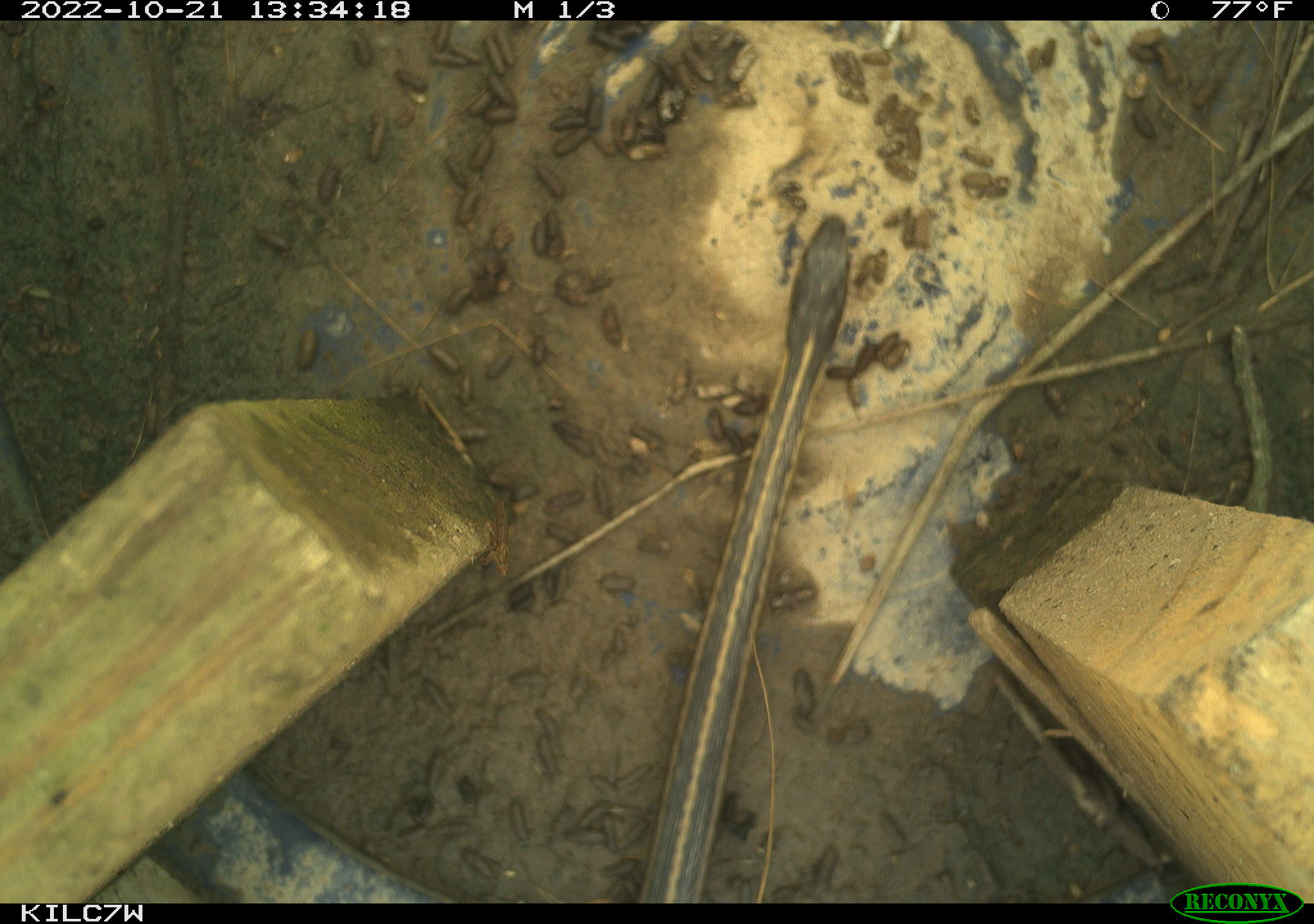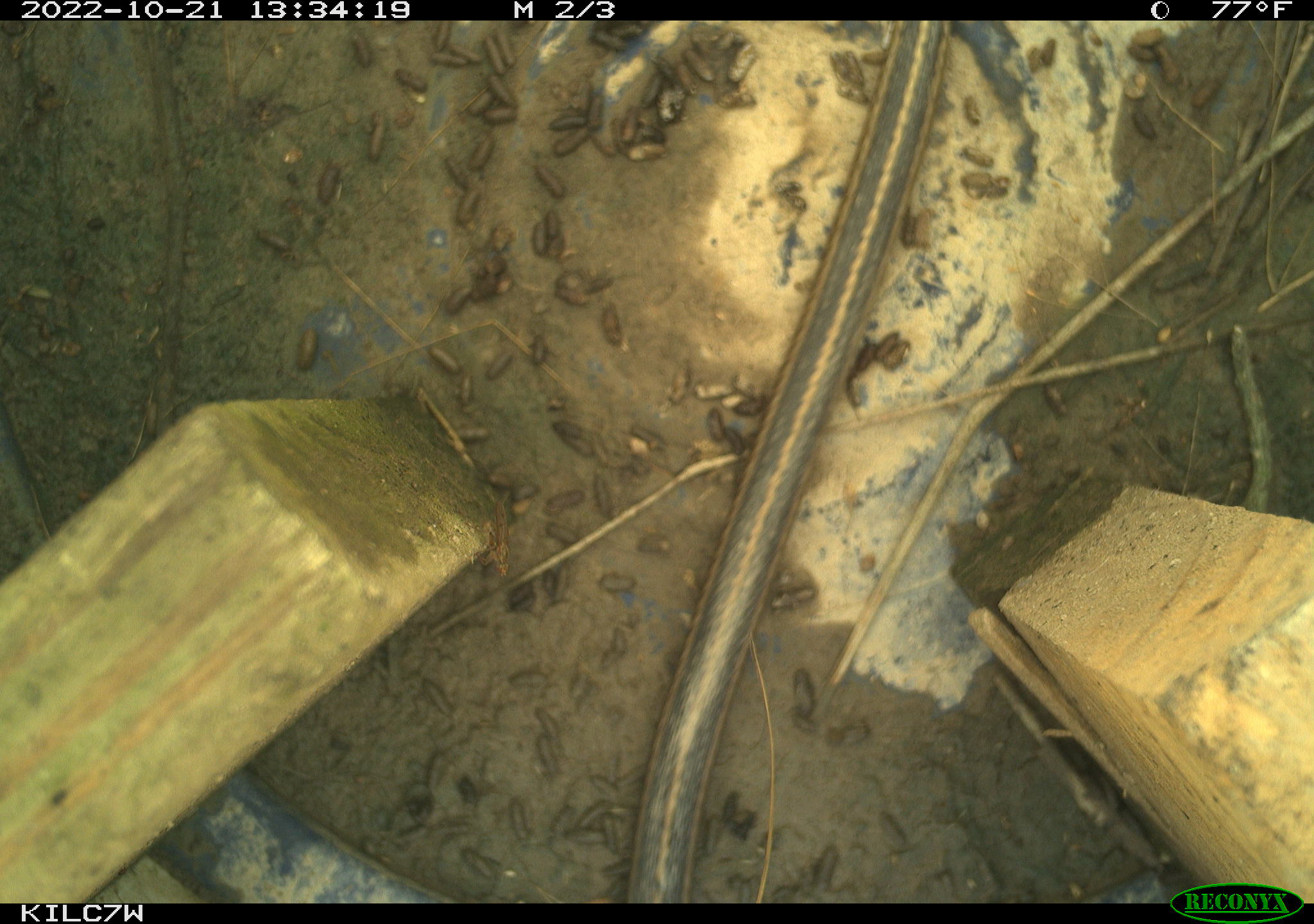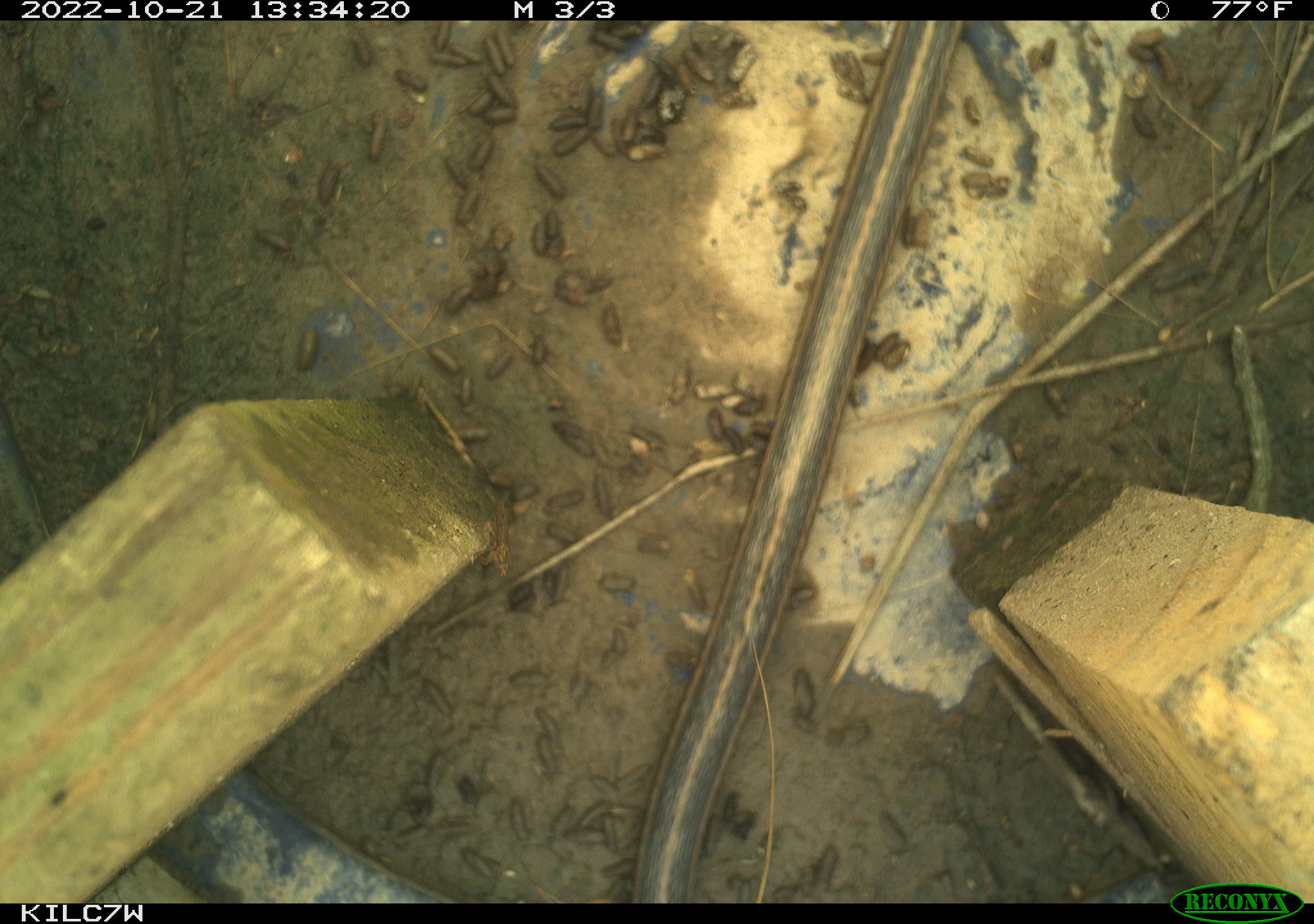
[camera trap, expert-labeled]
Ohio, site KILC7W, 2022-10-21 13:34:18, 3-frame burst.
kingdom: Animalia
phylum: Chordata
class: Reptilia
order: Squamata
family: Colubridae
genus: Thamnophis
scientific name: Thamnophis sirtalis sirtalis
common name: eastern gartersnake